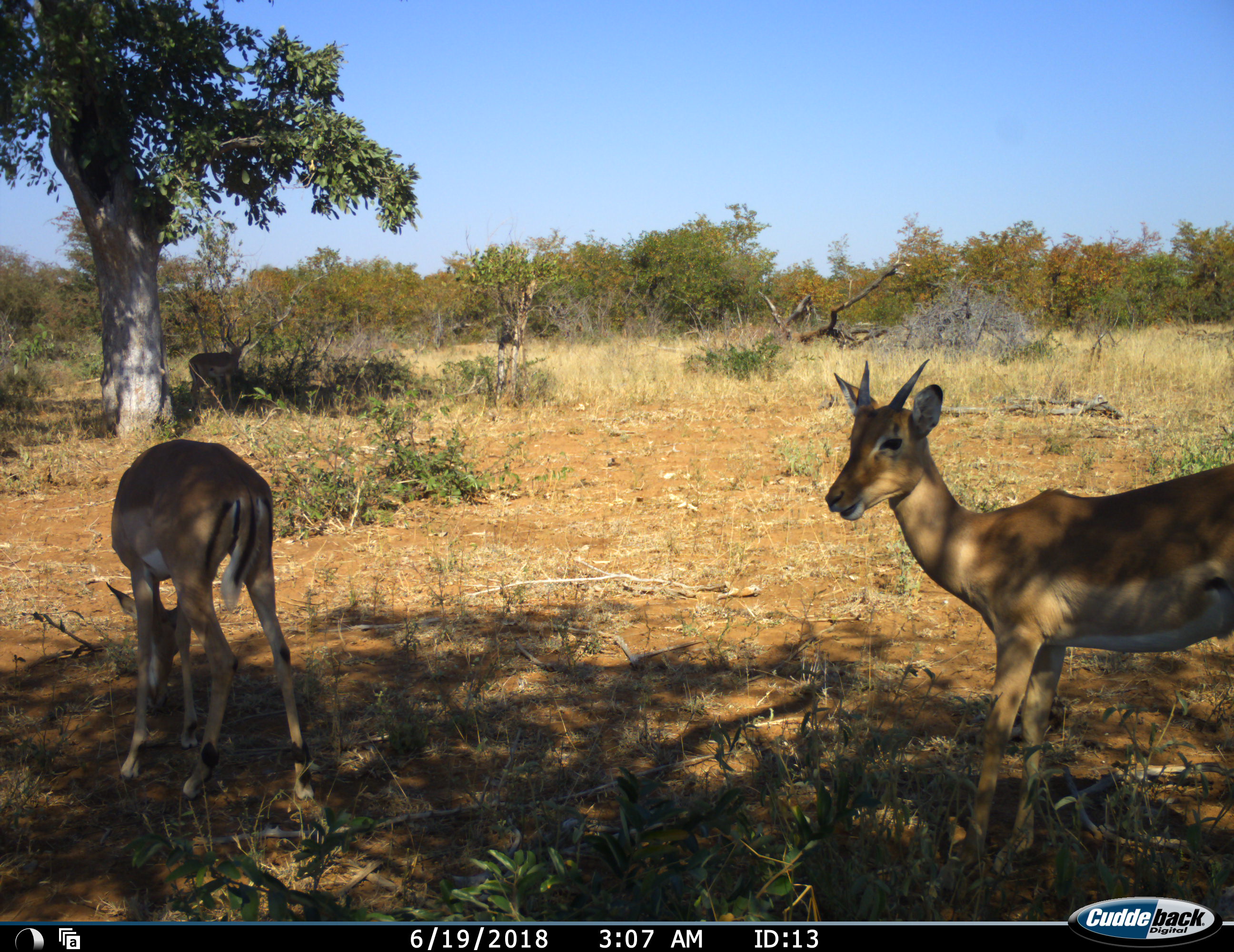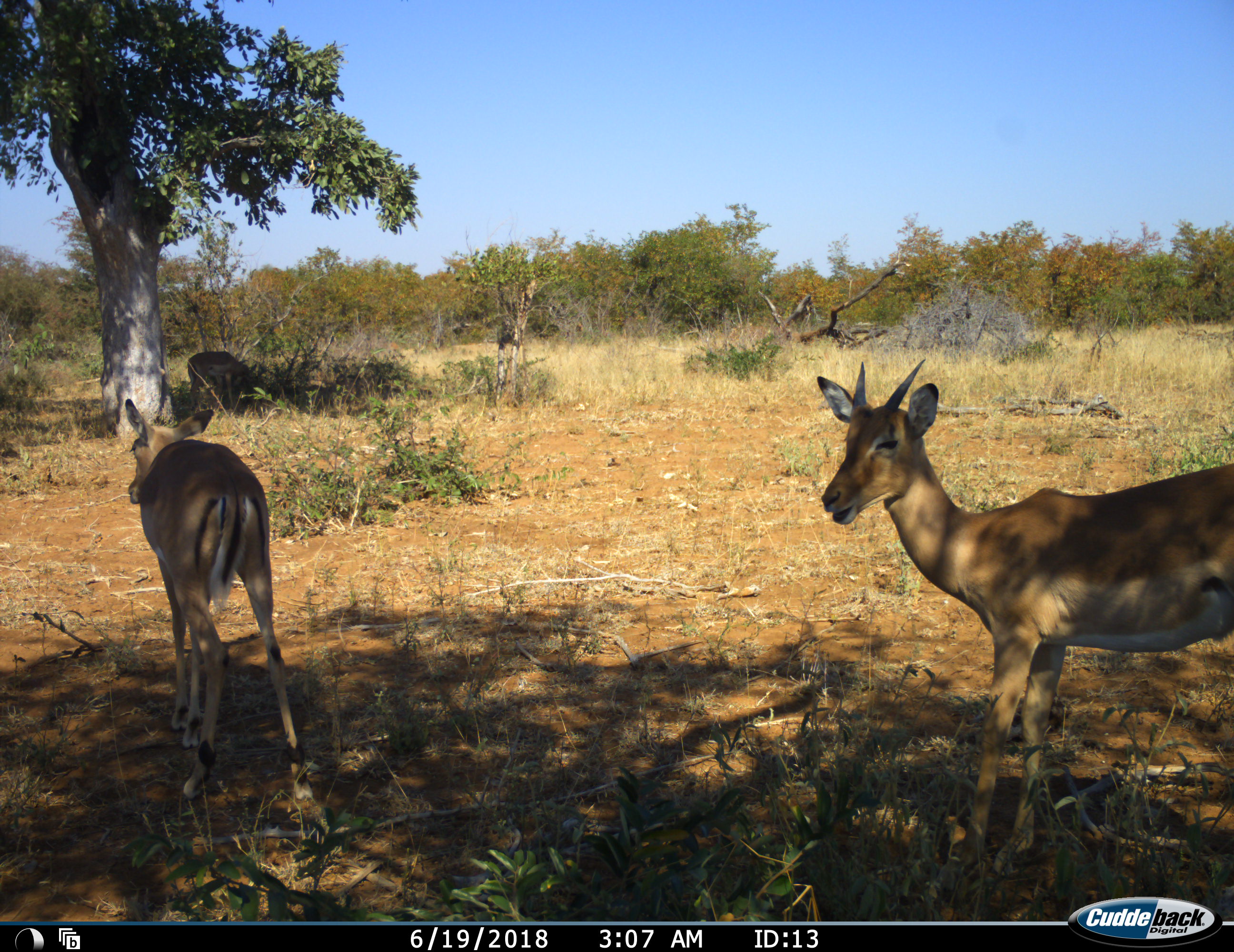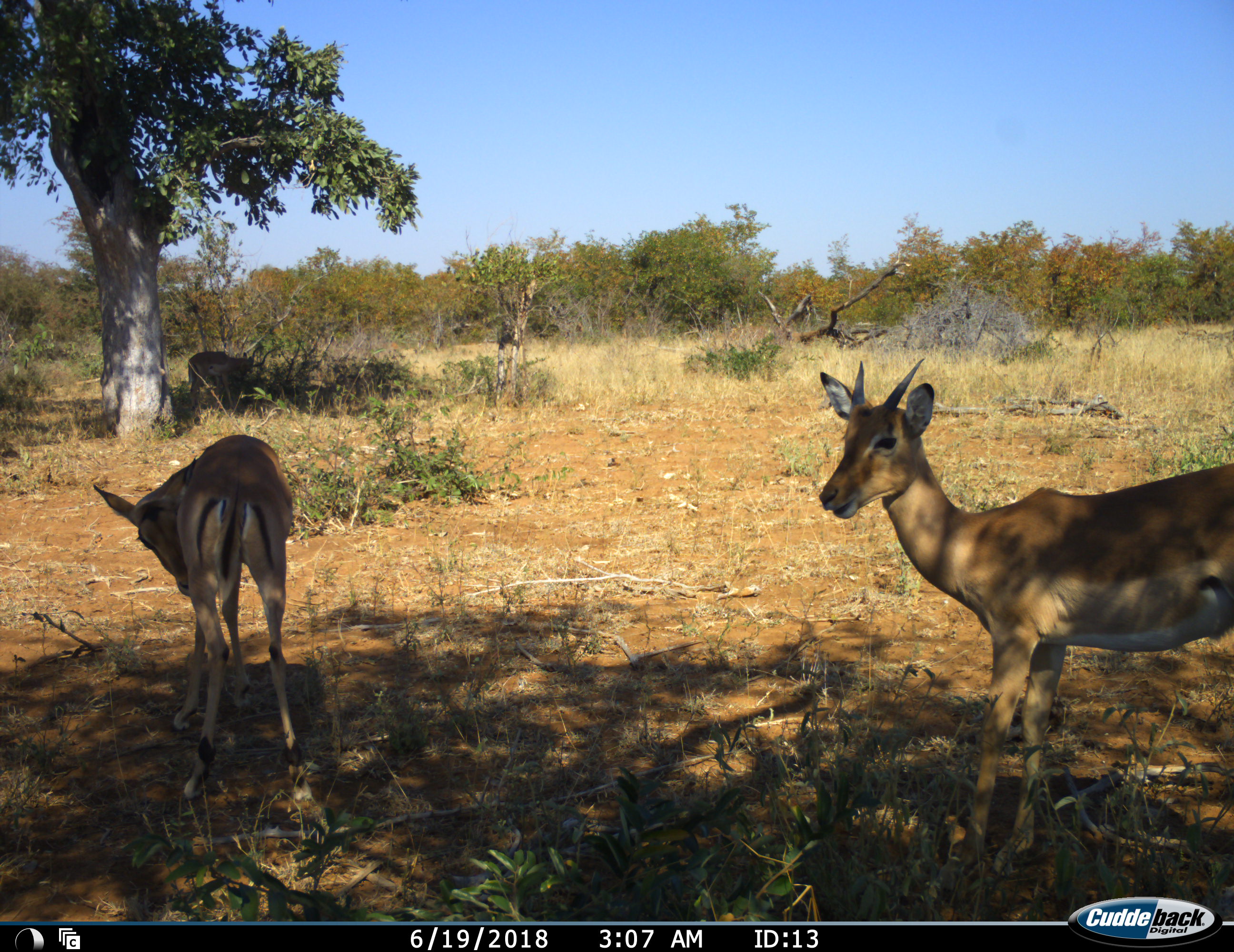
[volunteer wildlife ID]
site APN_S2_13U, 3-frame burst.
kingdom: Animalia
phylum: Chordata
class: Mammalia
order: Artiodactyla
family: Bovidae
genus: Aepyceros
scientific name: Aepyceros melampus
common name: impala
Impala (Aepyceros melampus), count 3. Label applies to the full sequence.